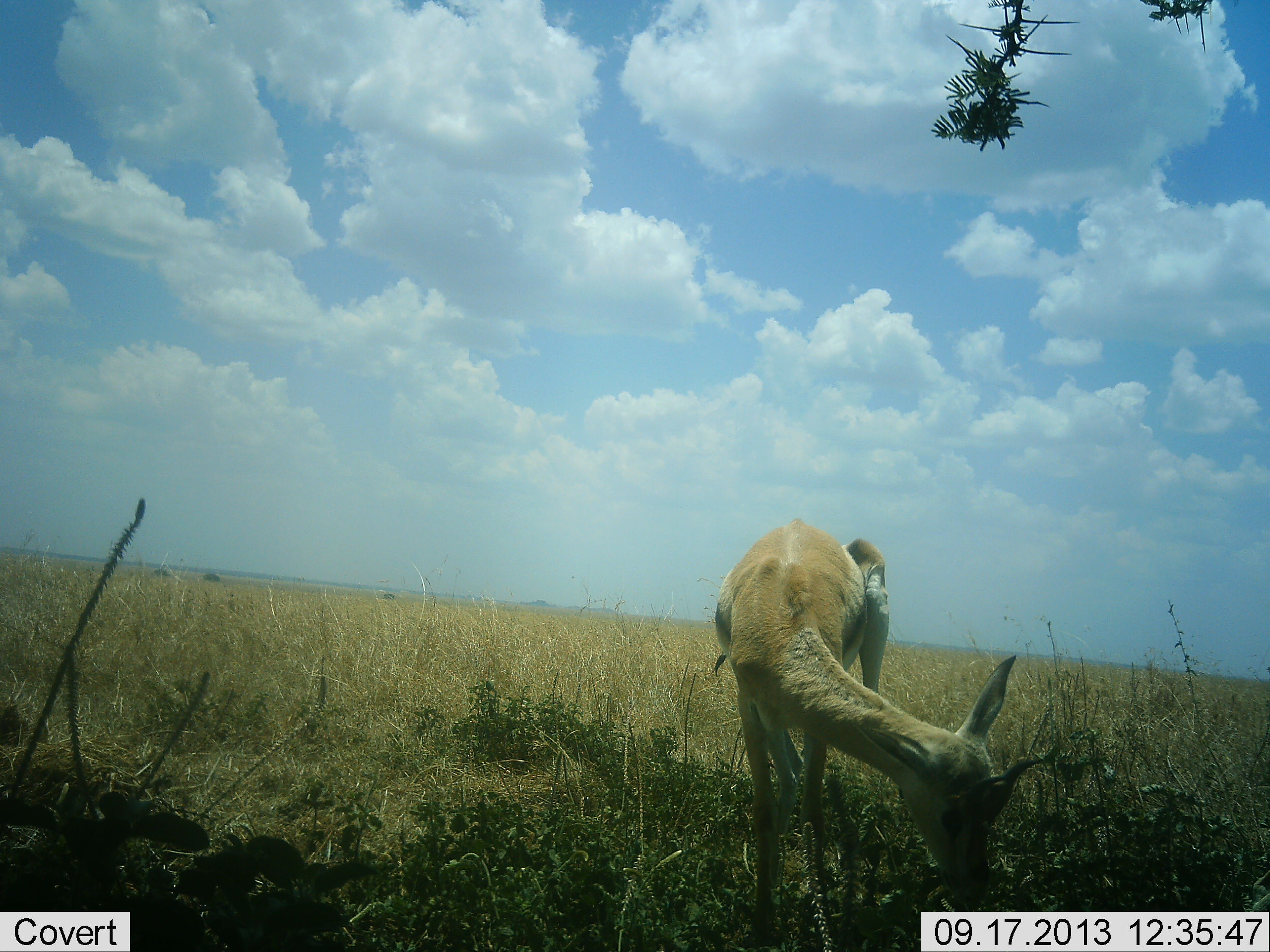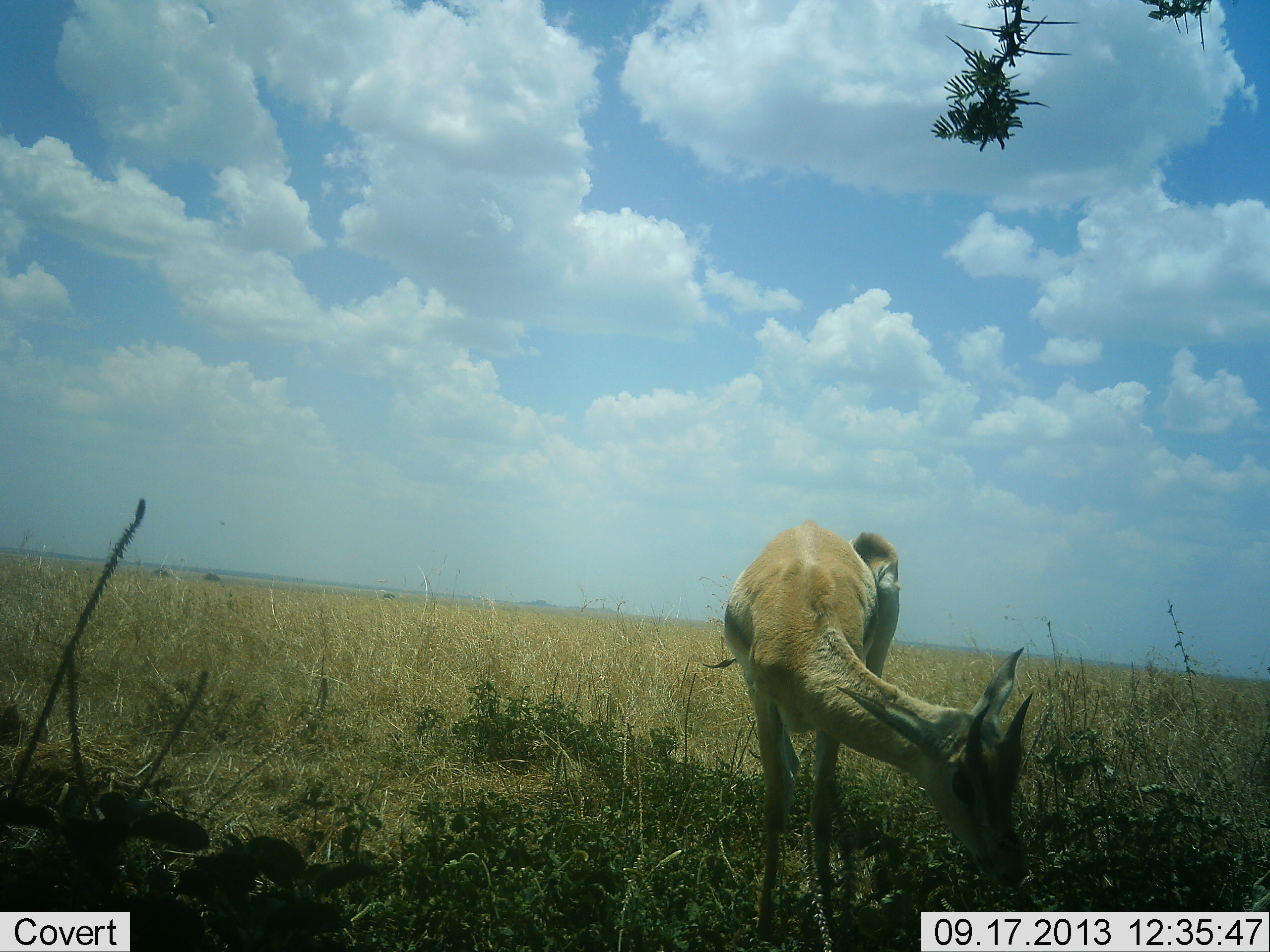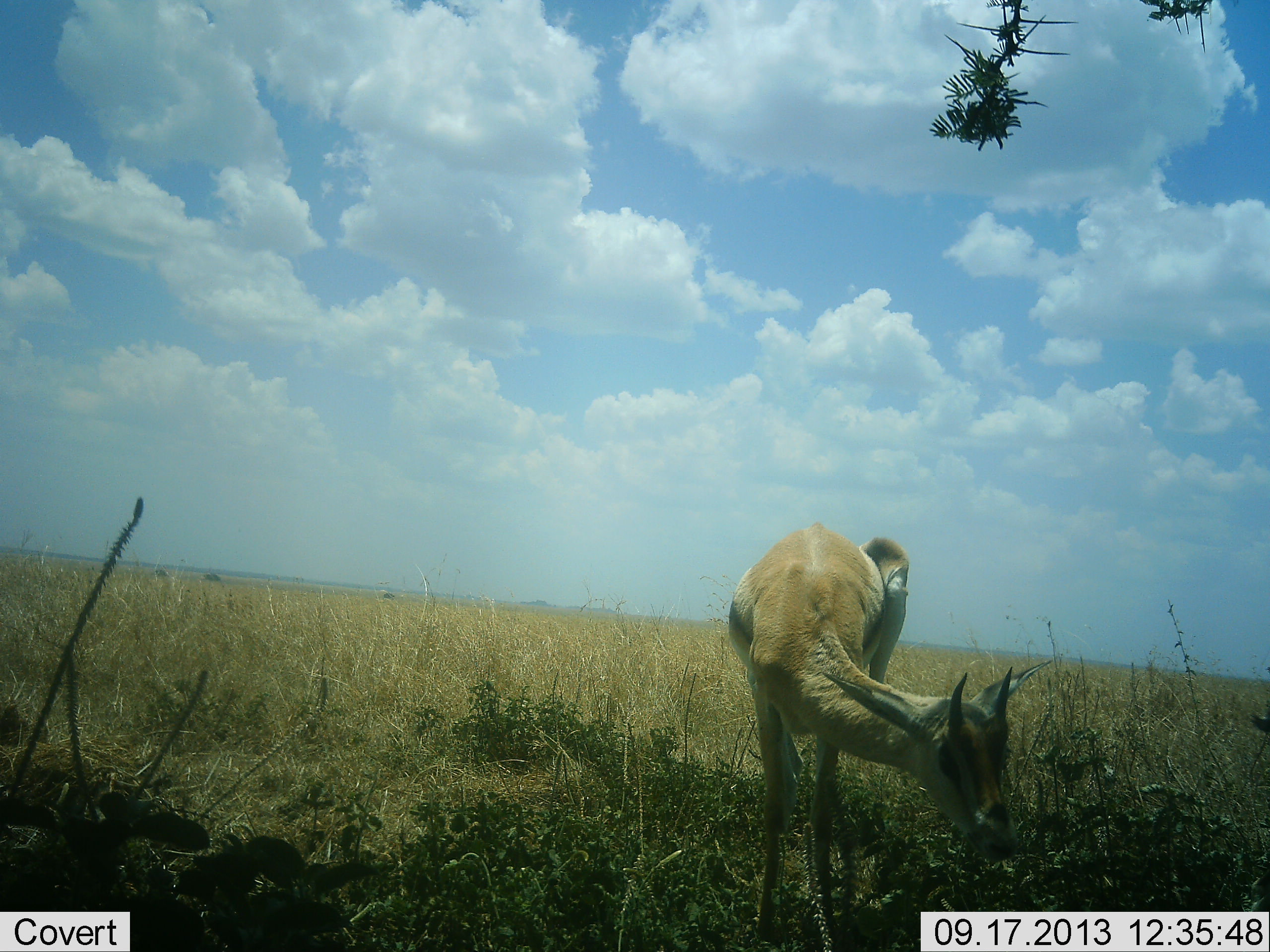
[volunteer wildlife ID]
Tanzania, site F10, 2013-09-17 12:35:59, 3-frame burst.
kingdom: Animalia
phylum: Chordata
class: Mammalia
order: Artiodactyla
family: Bovidae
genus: Eudorcas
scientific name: Eudorcas thomsonii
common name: thomson's gazelle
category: gazellethomsons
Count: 1.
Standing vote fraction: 28%.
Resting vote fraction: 0%.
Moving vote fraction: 0%.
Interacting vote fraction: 0%.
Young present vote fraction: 4%.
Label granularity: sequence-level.